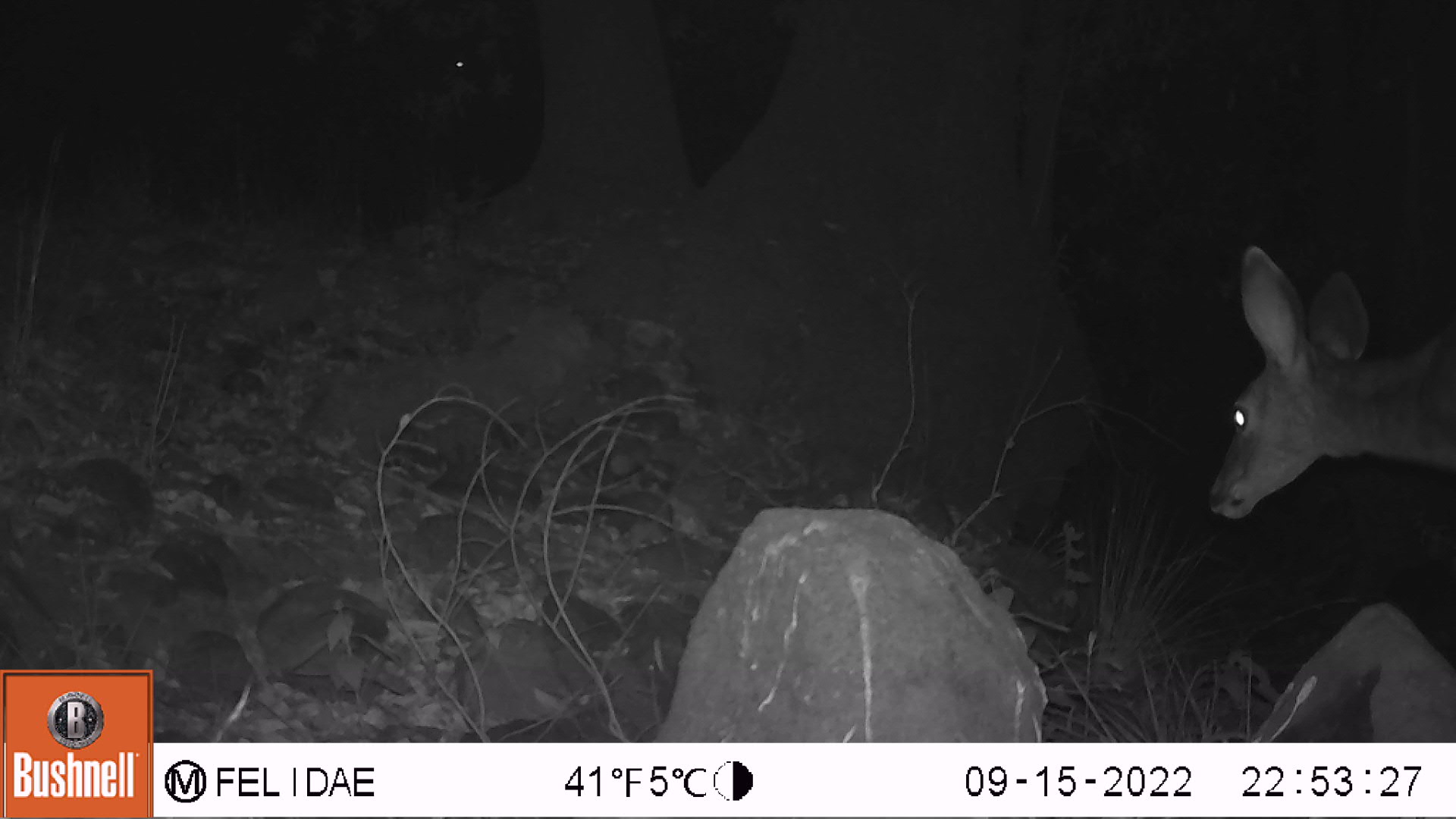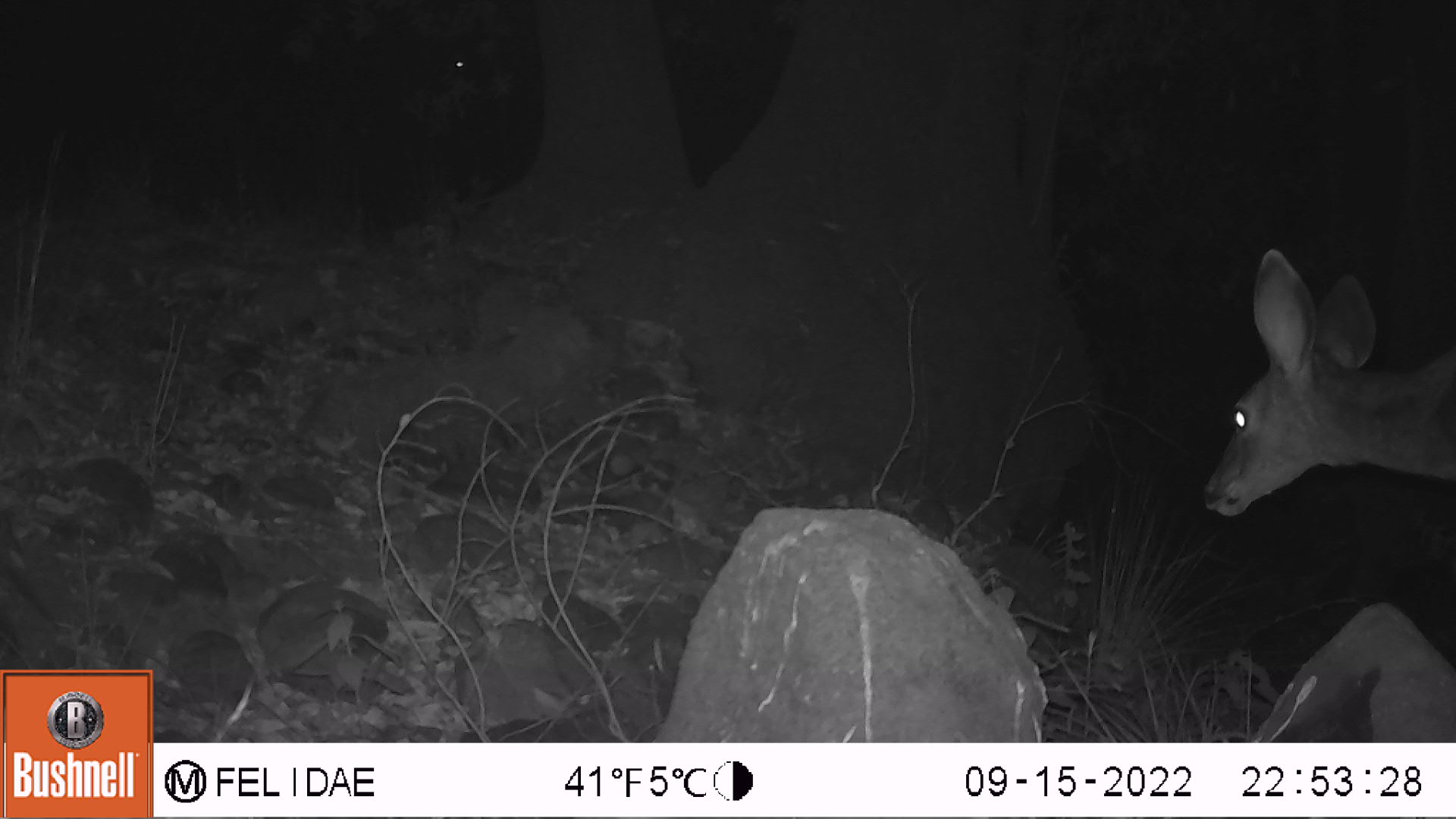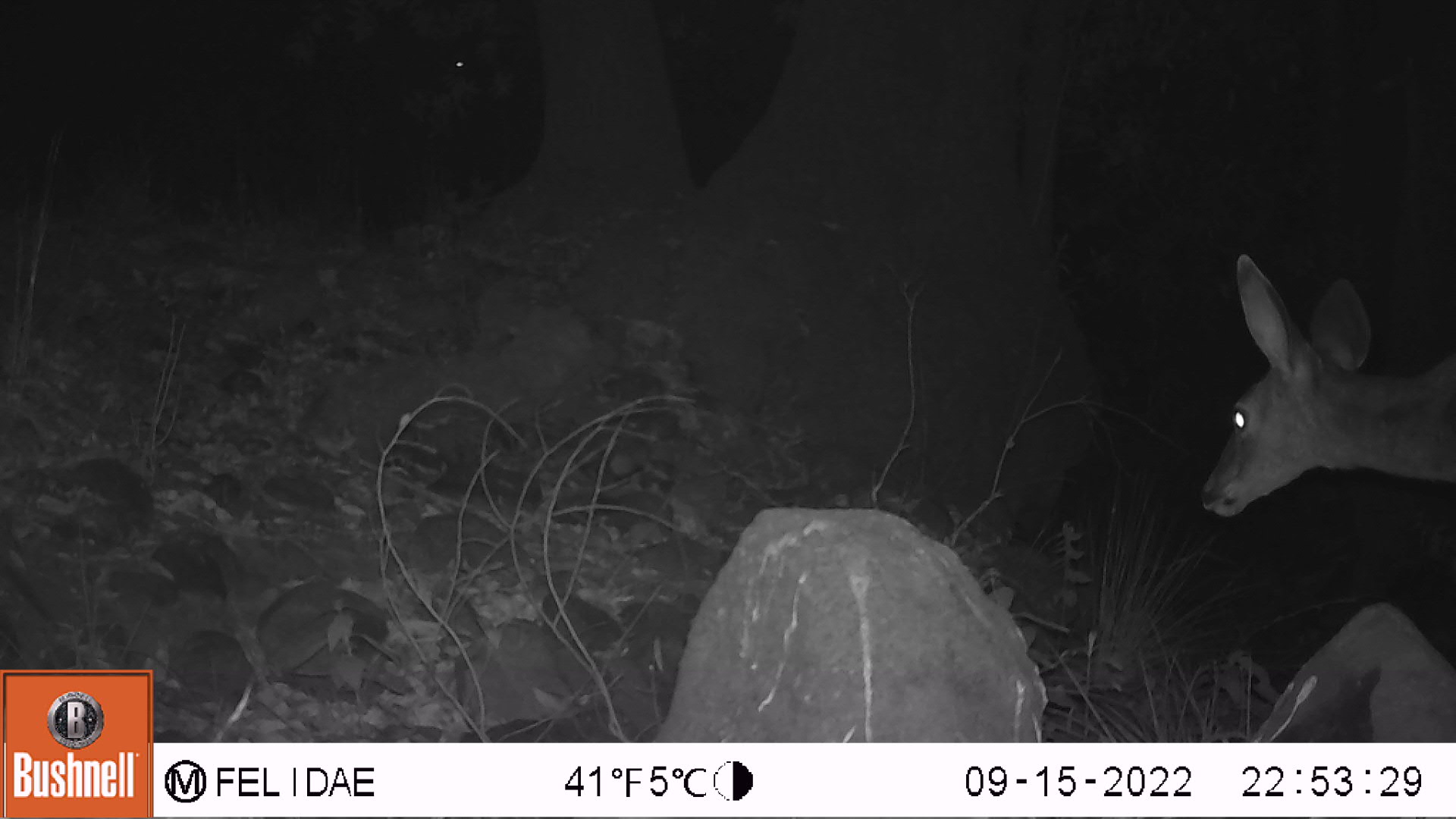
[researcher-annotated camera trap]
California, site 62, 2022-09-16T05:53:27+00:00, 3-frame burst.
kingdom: Animalia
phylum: Chordata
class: Mammalia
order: Artiodactyla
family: Cervidae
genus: Odocoileus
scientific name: Odocoileus hemionus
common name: mule deer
Mule deer (Odocoileus hemionus).